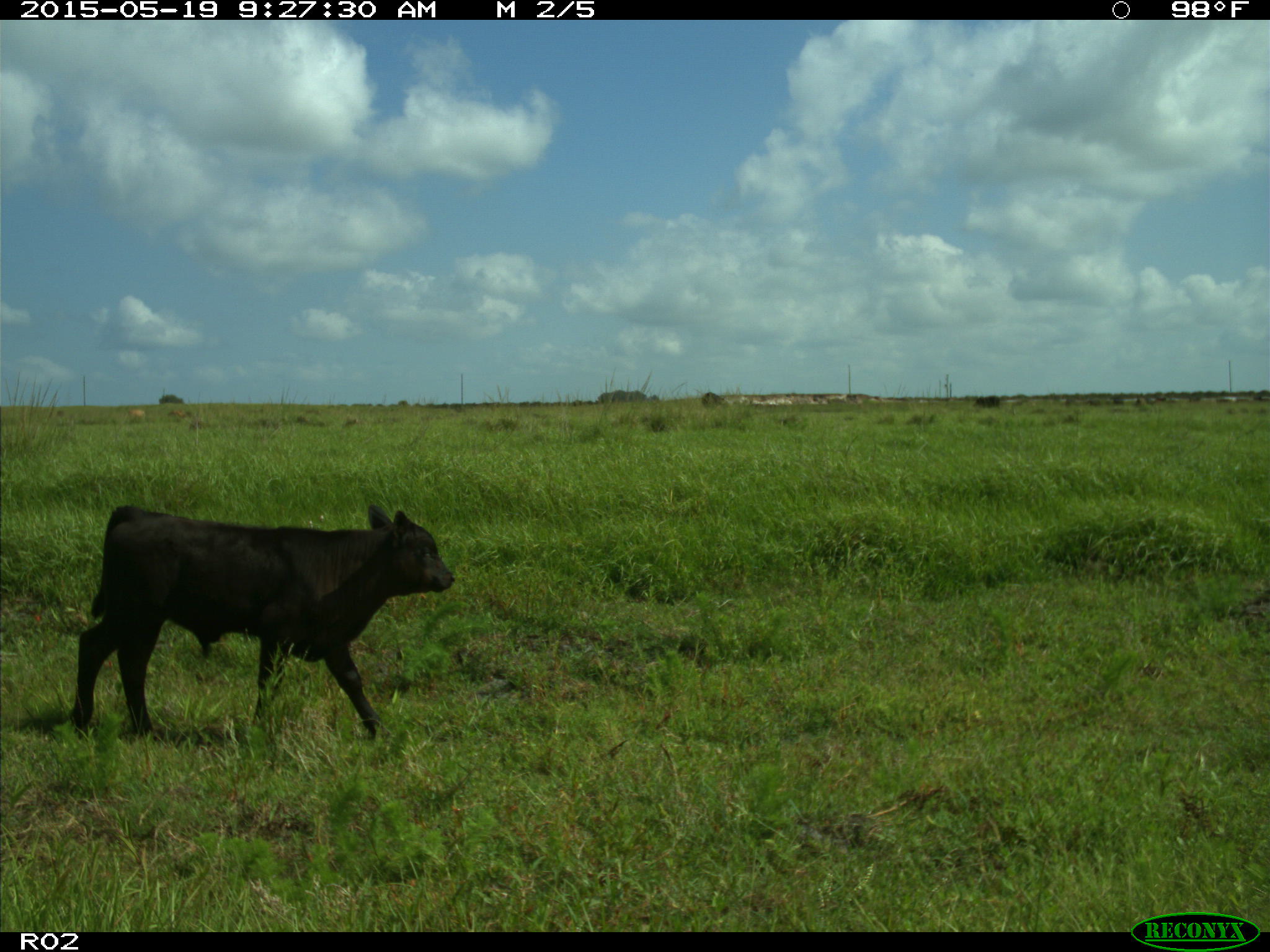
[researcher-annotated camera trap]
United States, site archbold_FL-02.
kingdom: Animalia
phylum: Chordata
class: Mammalia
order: Artiodactyla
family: Bovidae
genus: Bos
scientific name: Bos taurus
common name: domestic cow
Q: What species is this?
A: Bos taurus (domestic cow).